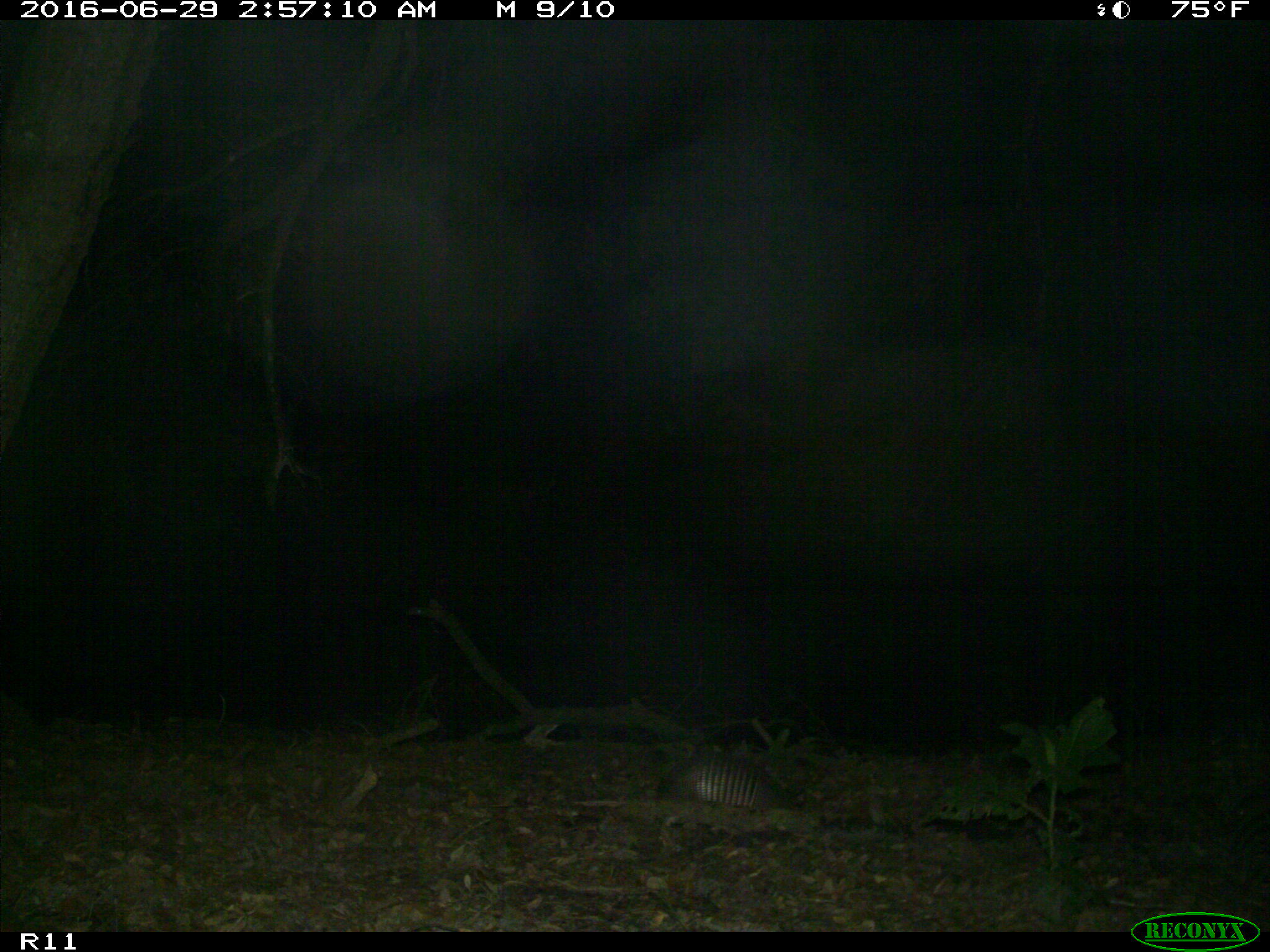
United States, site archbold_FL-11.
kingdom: Animalia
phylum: Chordata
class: Mammalia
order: Cingulata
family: Dasypodidae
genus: Dasypus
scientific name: Dasypus novemcinctus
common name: nine-banded armadillo